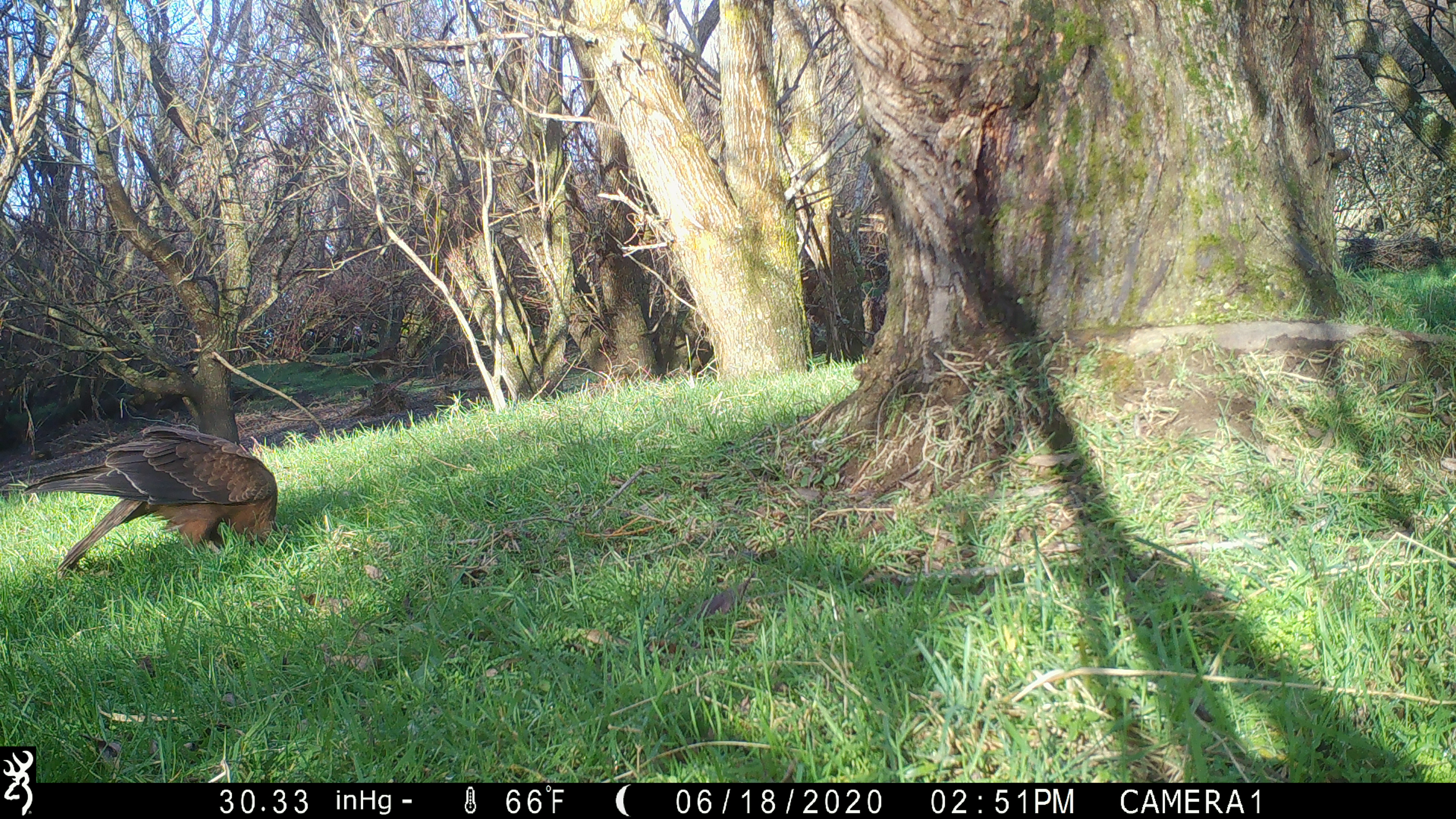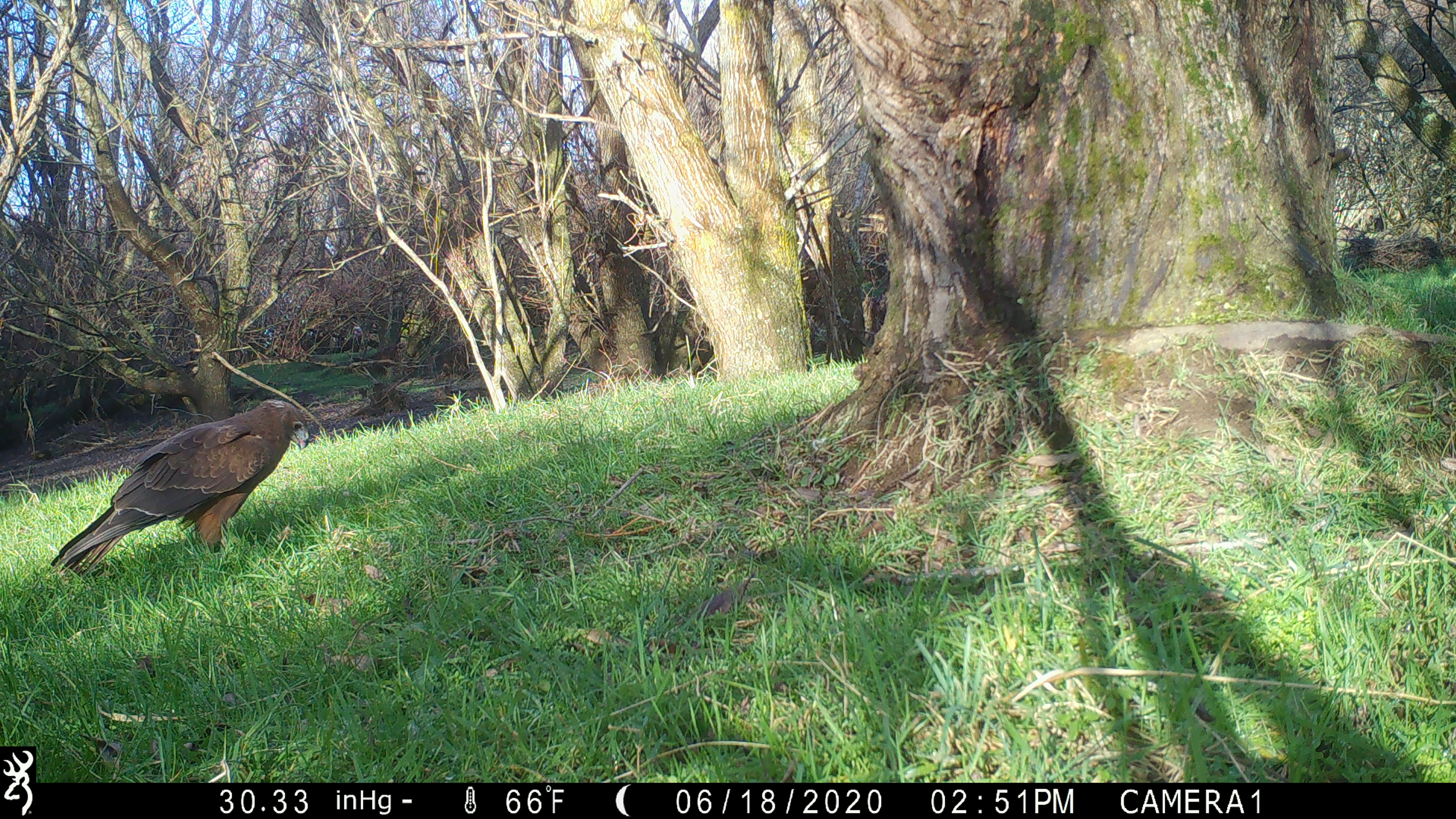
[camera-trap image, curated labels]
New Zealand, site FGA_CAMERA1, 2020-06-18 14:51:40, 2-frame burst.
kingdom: Animalia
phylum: Chordata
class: Aves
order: Accipitriformes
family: Accipitridae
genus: Circus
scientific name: Circus approximans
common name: swamp harrier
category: harrier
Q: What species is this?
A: Harrier (swamp harrier) (Circus approximans).